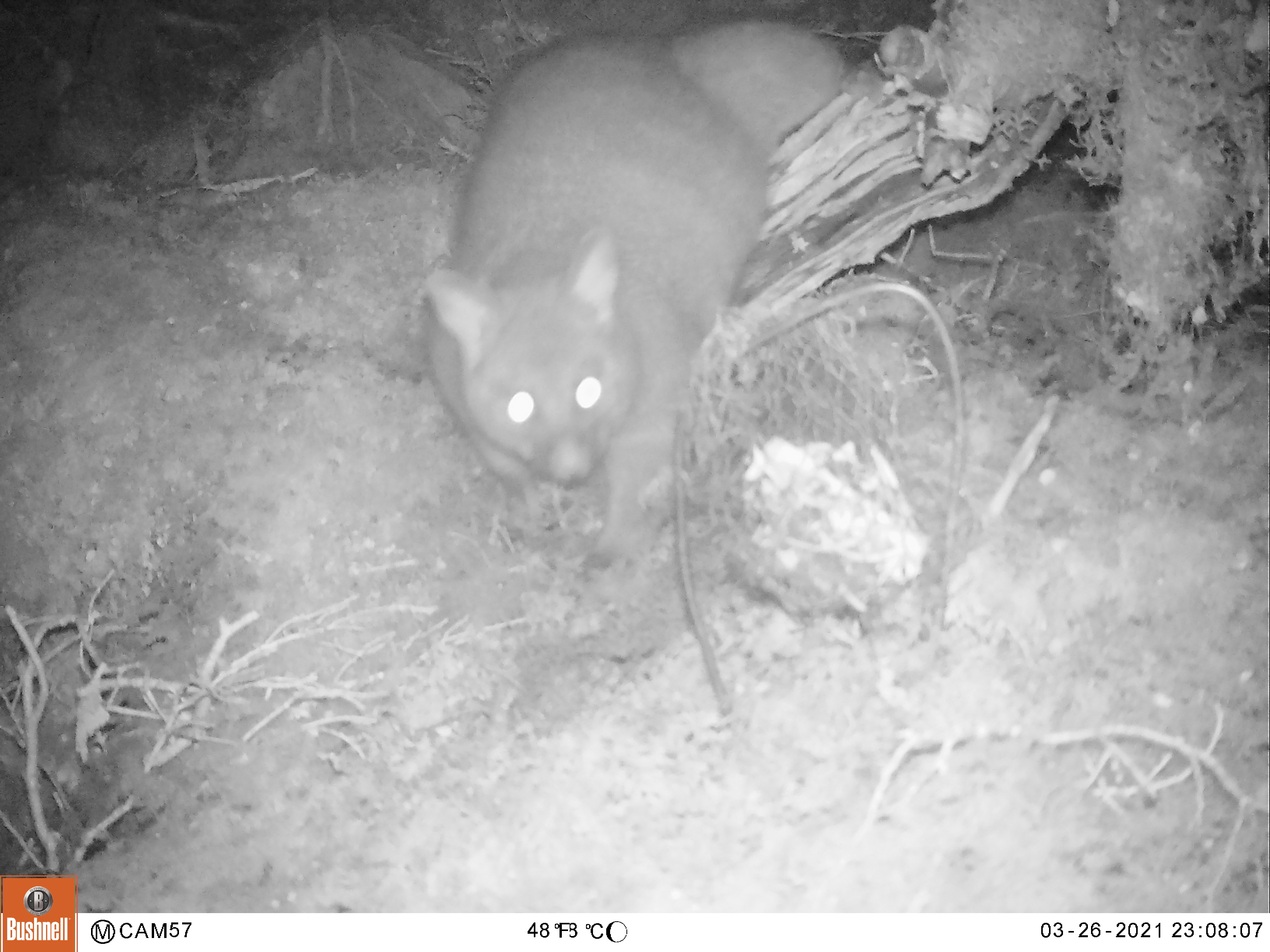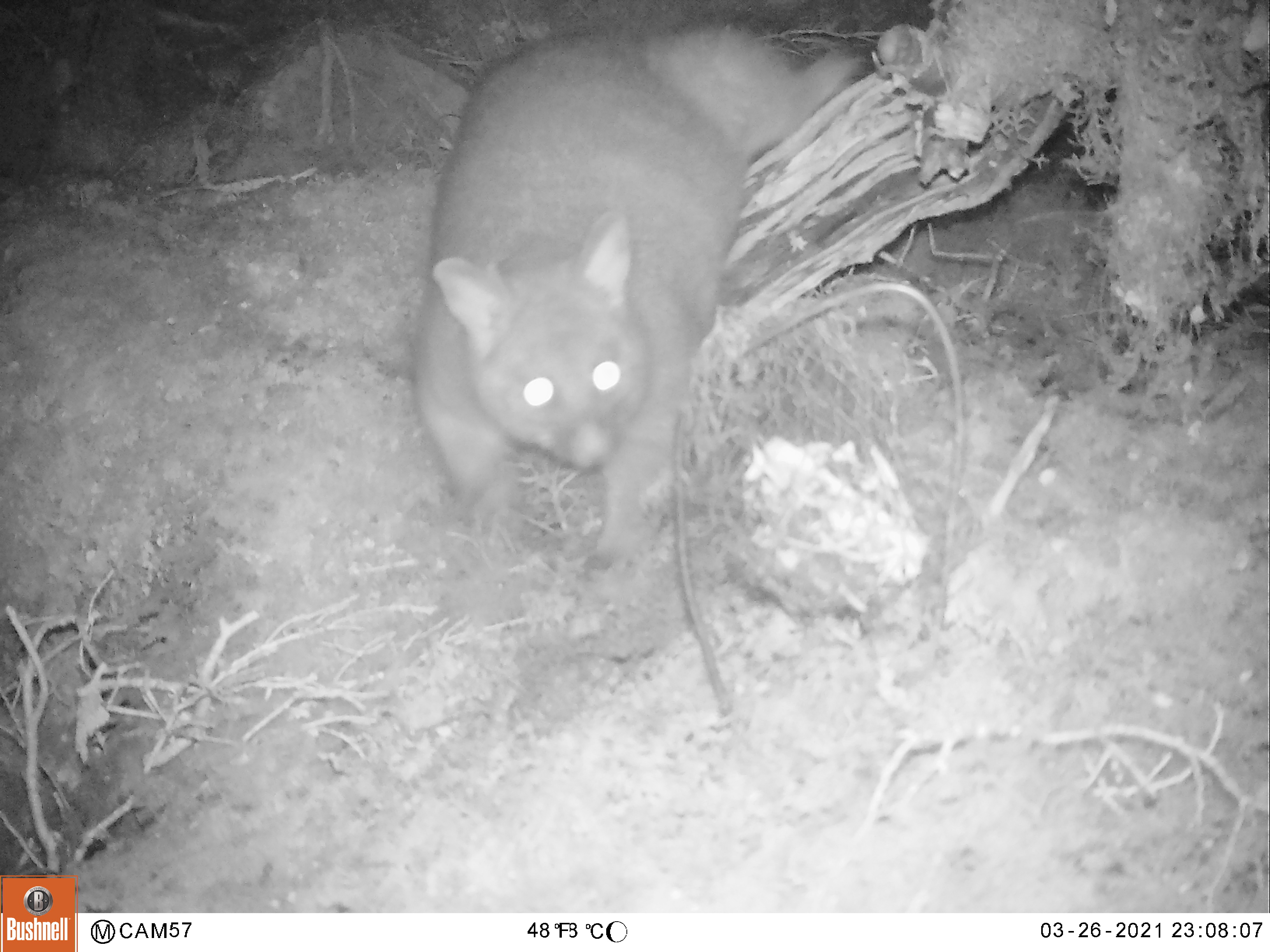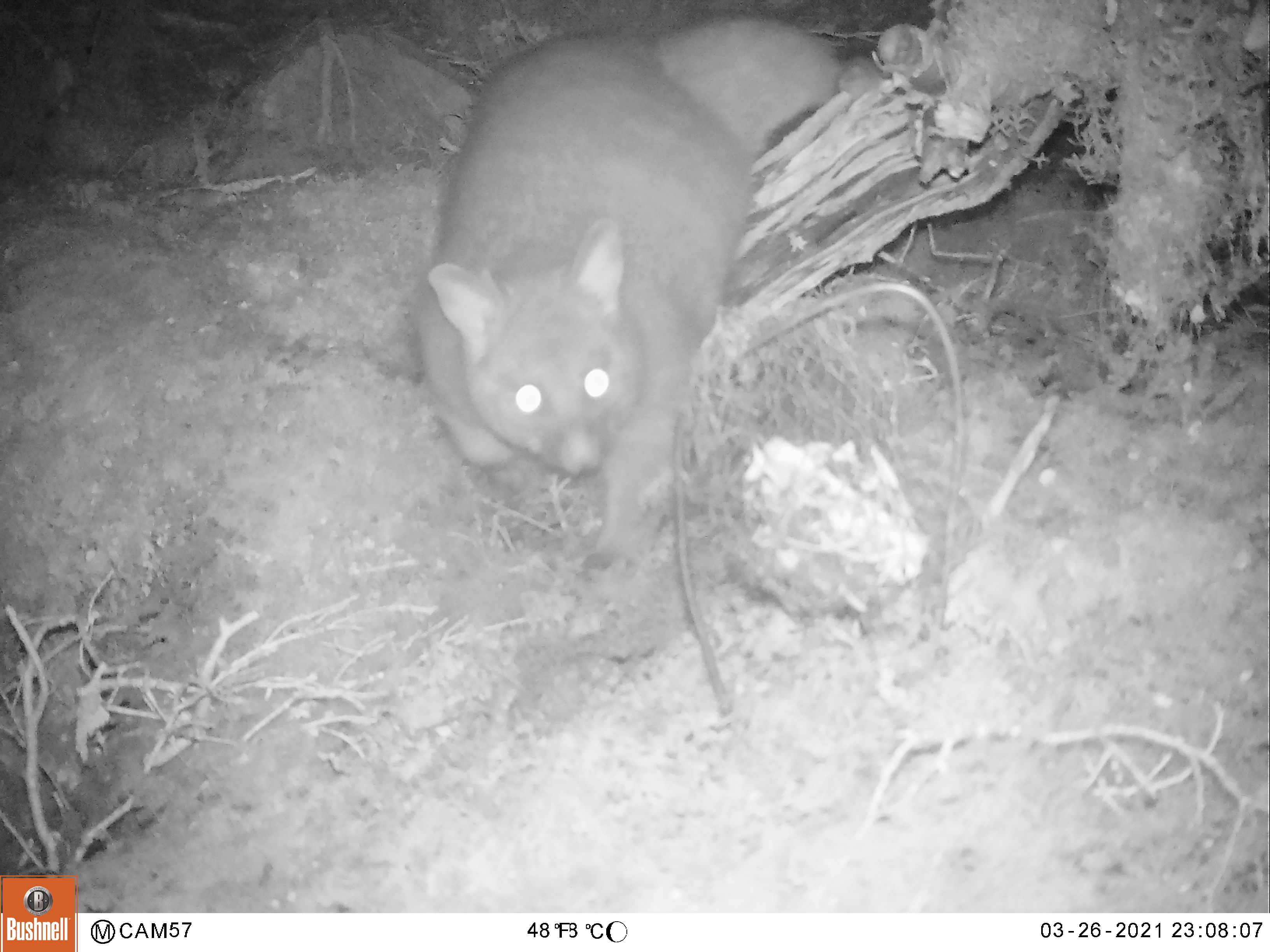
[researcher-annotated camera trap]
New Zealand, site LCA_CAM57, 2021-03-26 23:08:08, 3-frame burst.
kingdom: Animalia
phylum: Chordata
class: Mammalia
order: Diprotodontia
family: Phalangeridae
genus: Trichosurus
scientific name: Trichosurus vulpecula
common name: common brushtail possum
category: possum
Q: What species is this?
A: Possum (common brushtail possum) (Trichosurus vulpecula).